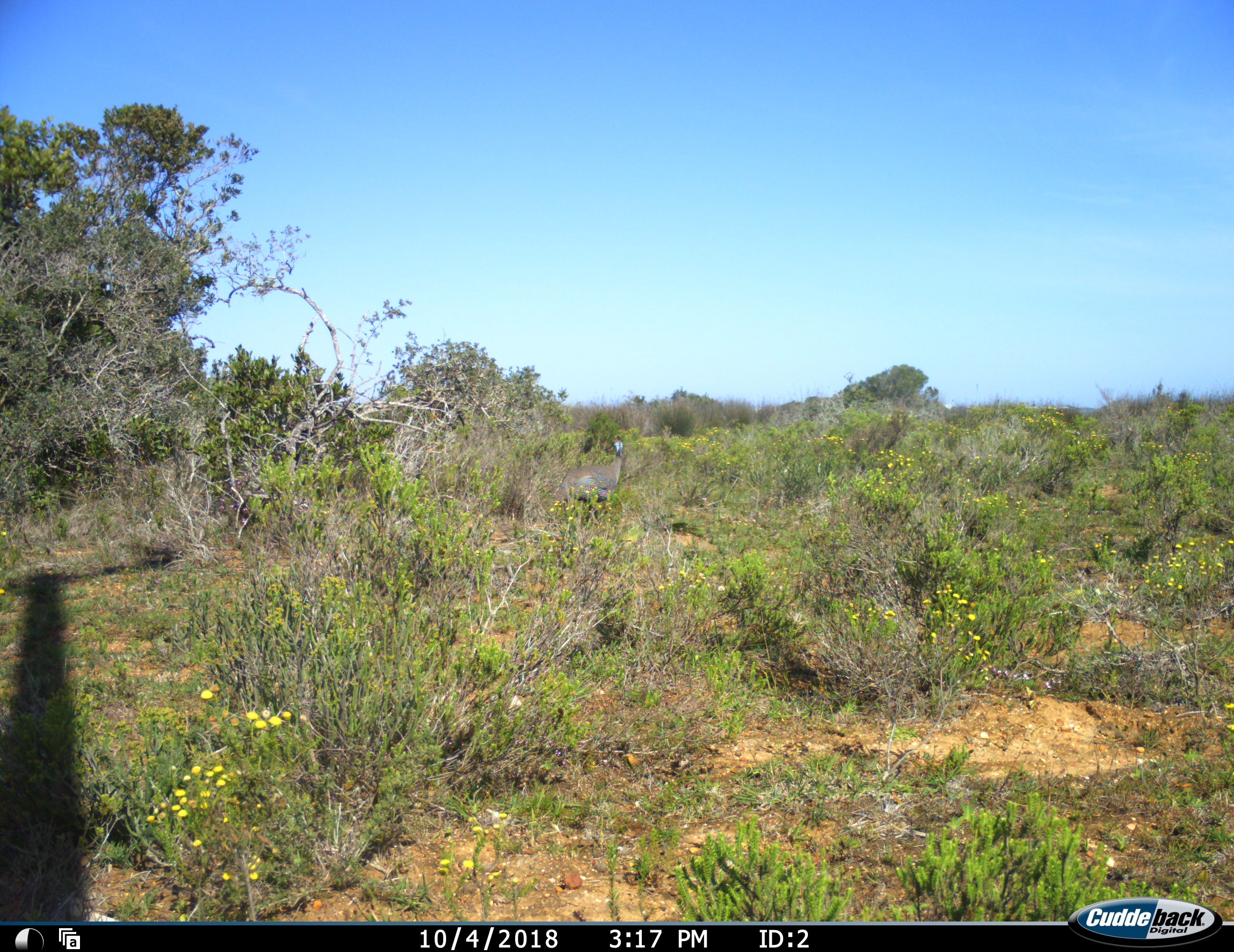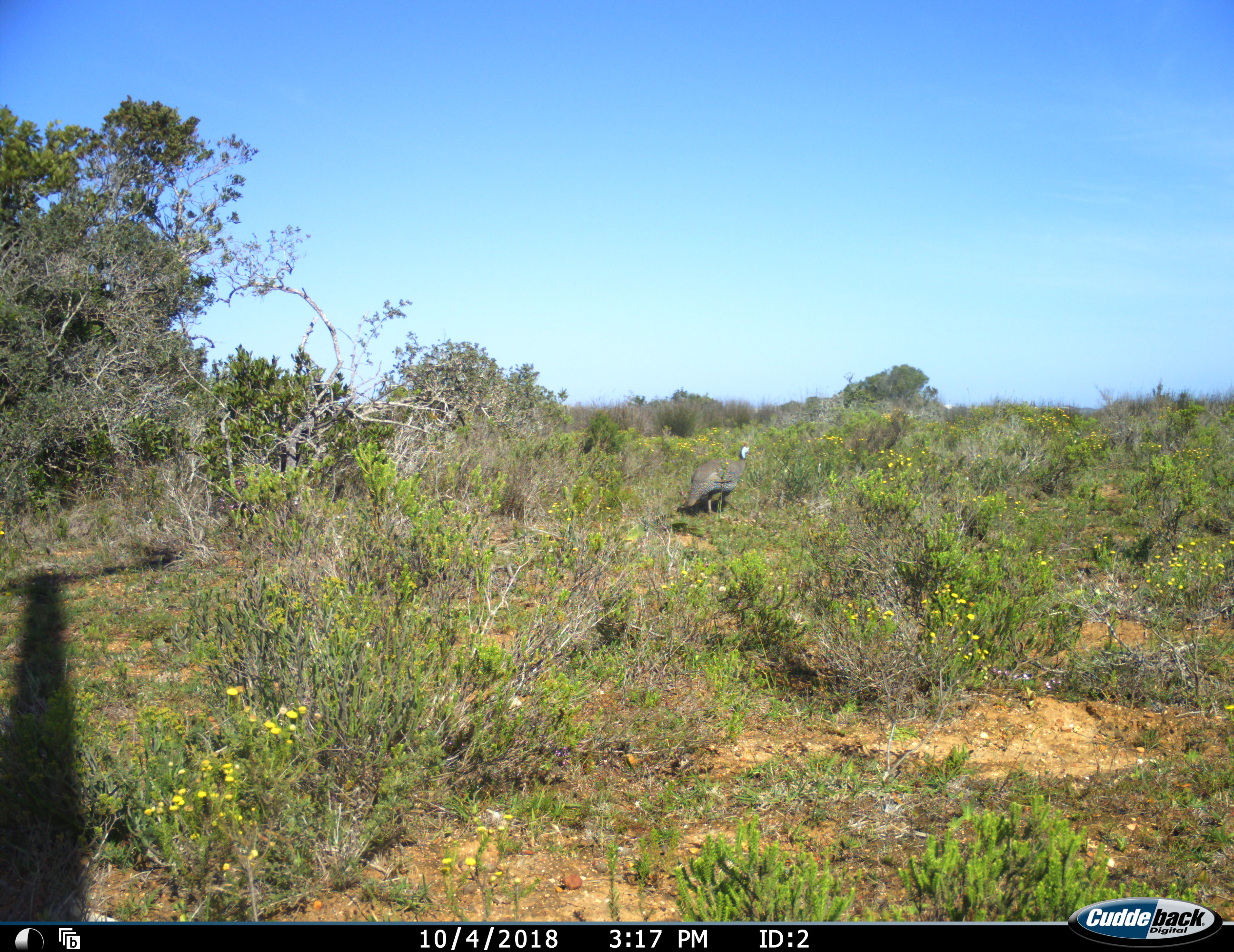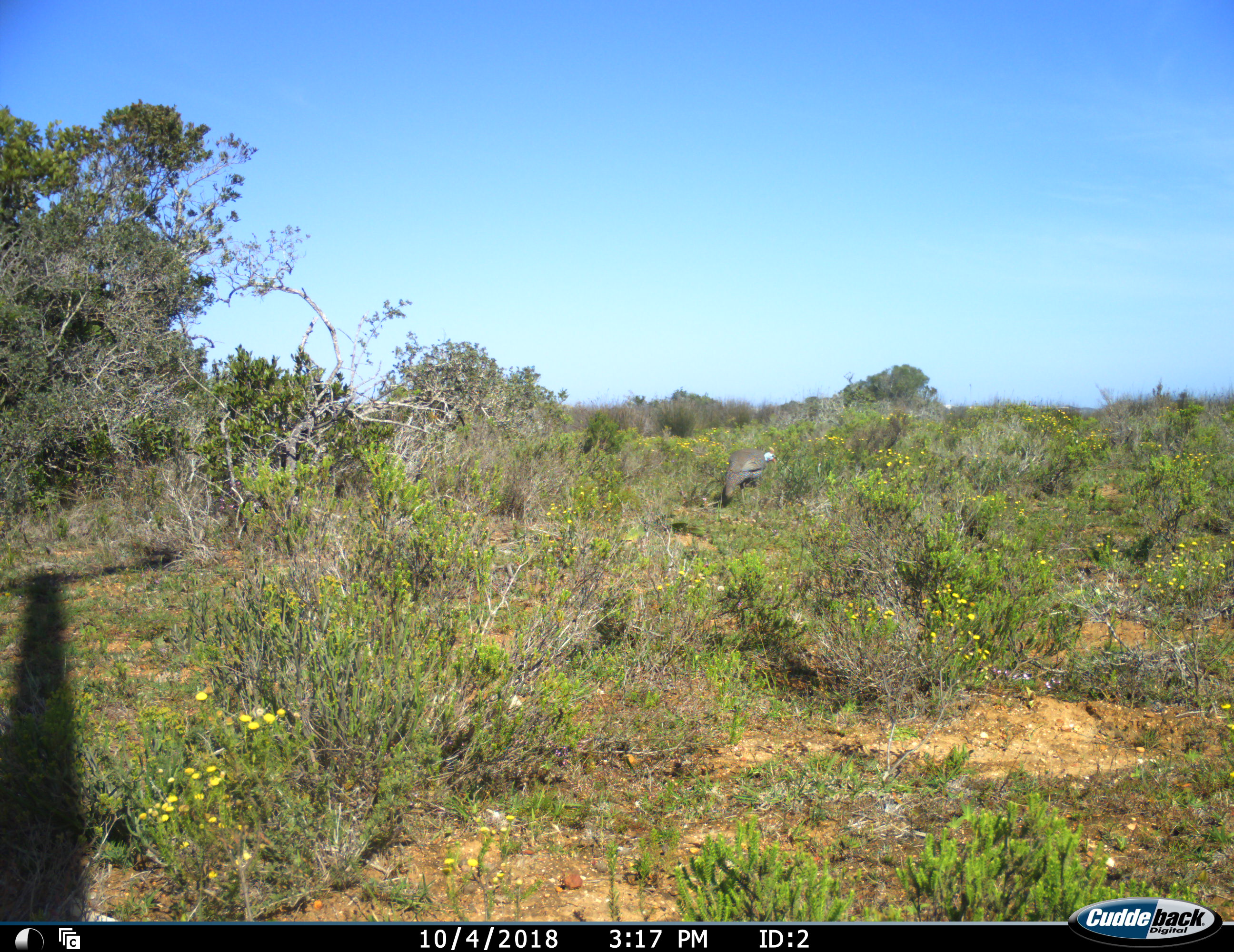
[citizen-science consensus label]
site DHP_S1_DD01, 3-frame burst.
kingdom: Animalia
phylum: Chordata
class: Aves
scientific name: Aves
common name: bird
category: birdother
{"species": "birdother (bird) (Aves)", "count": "1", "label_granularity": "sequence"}